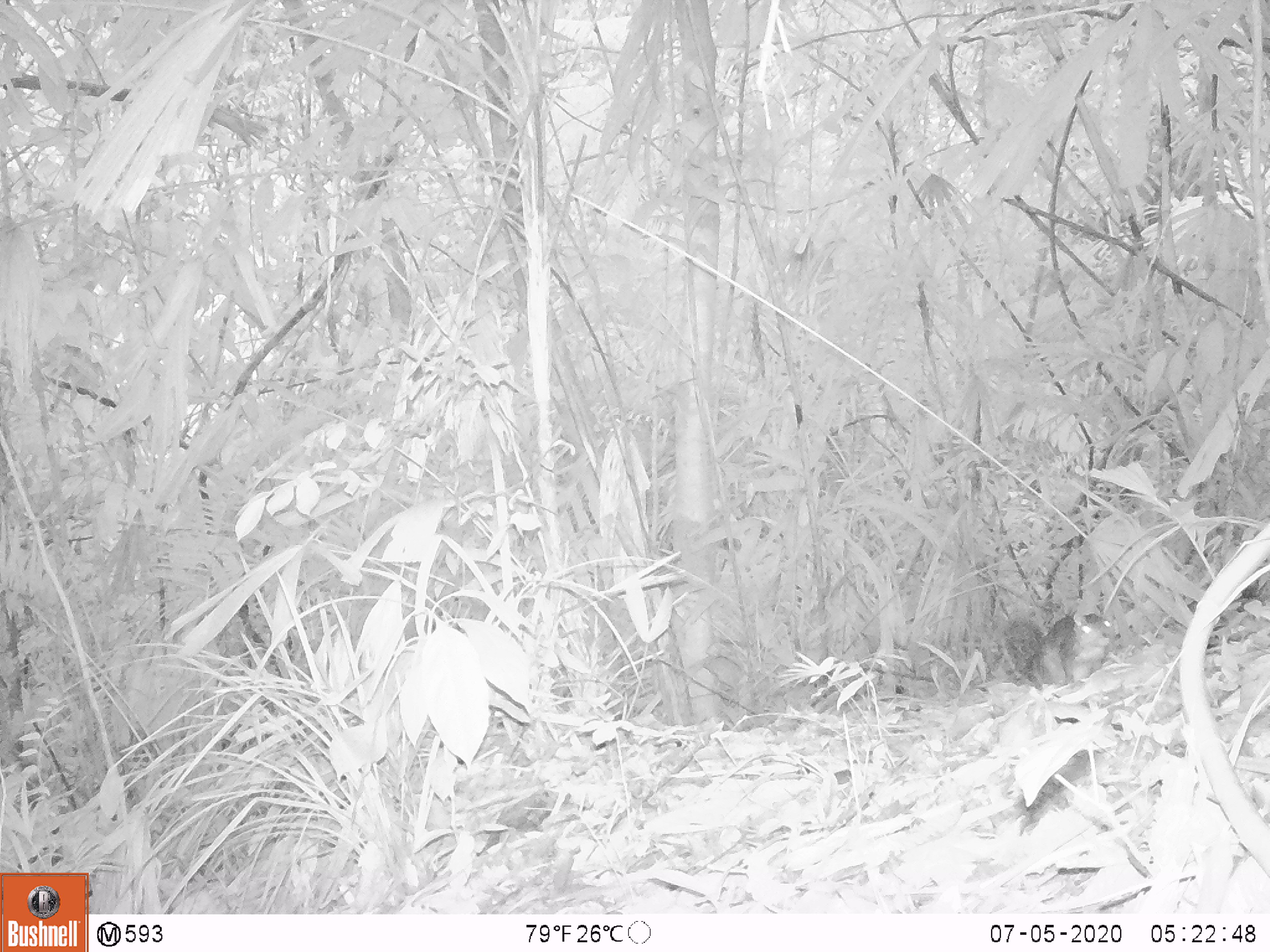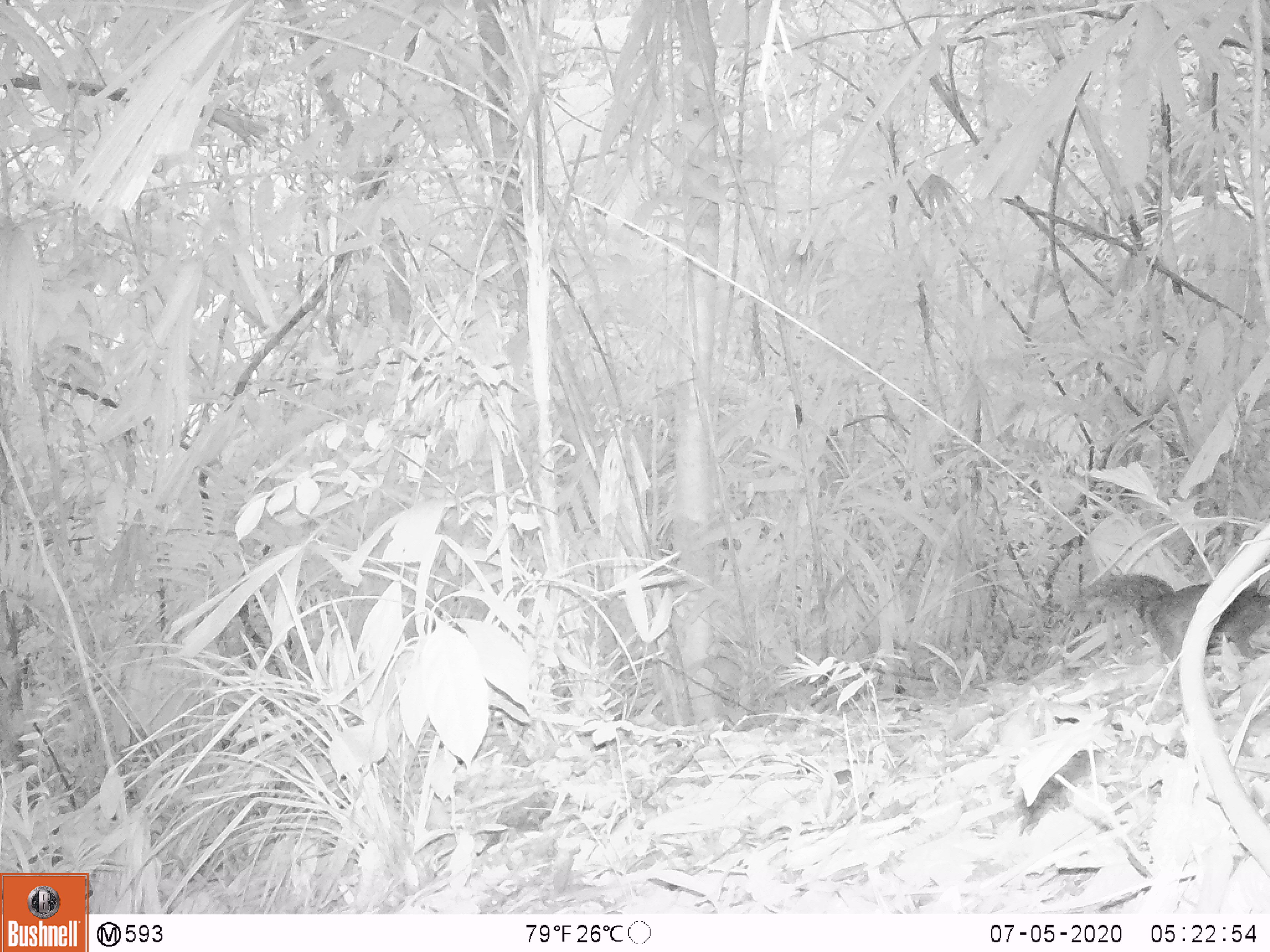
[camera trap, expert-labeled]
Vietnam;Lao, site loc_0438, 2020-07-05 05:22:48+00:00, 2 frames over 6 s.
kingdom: Animalia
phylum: Chordata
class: Mammalia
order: Rodentia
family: Sciuridae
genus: Dremomys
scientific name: Dremomys rufigenis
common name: red-cheeked squirrel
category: red cheeked squirrel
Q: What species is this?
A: Red cheeked squirrel (red-cheeked squirrel) (Dremomys rufigenis).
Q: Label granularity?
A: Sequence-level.